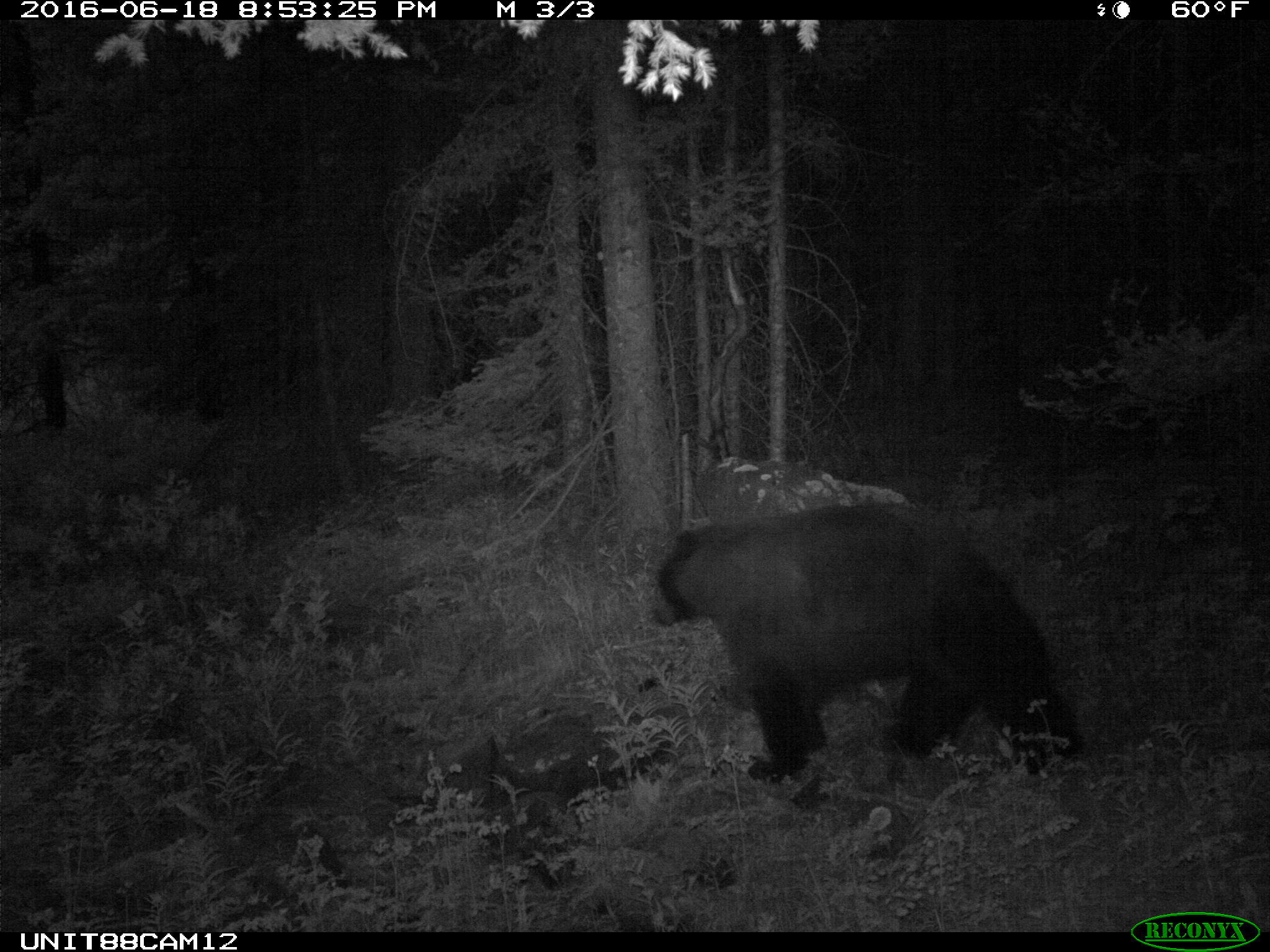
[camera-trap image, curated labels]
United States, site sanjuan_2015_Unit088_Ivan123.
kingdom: Animalia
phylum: Chordata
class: Mammalia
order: Carnivora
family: Ursidae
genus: Ursus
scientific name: Ursus americanus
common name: american black bear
Ursus americanus (american black bear).